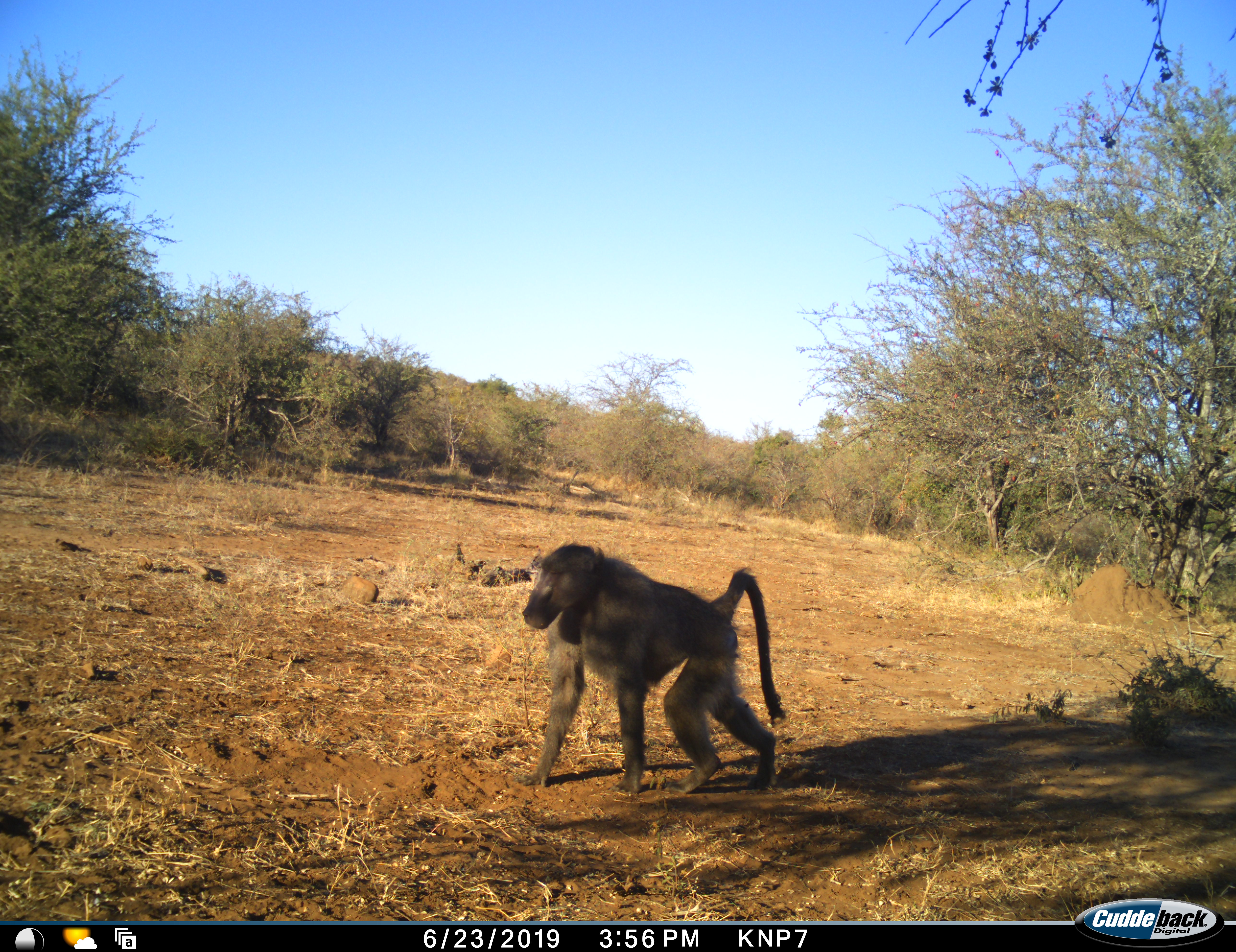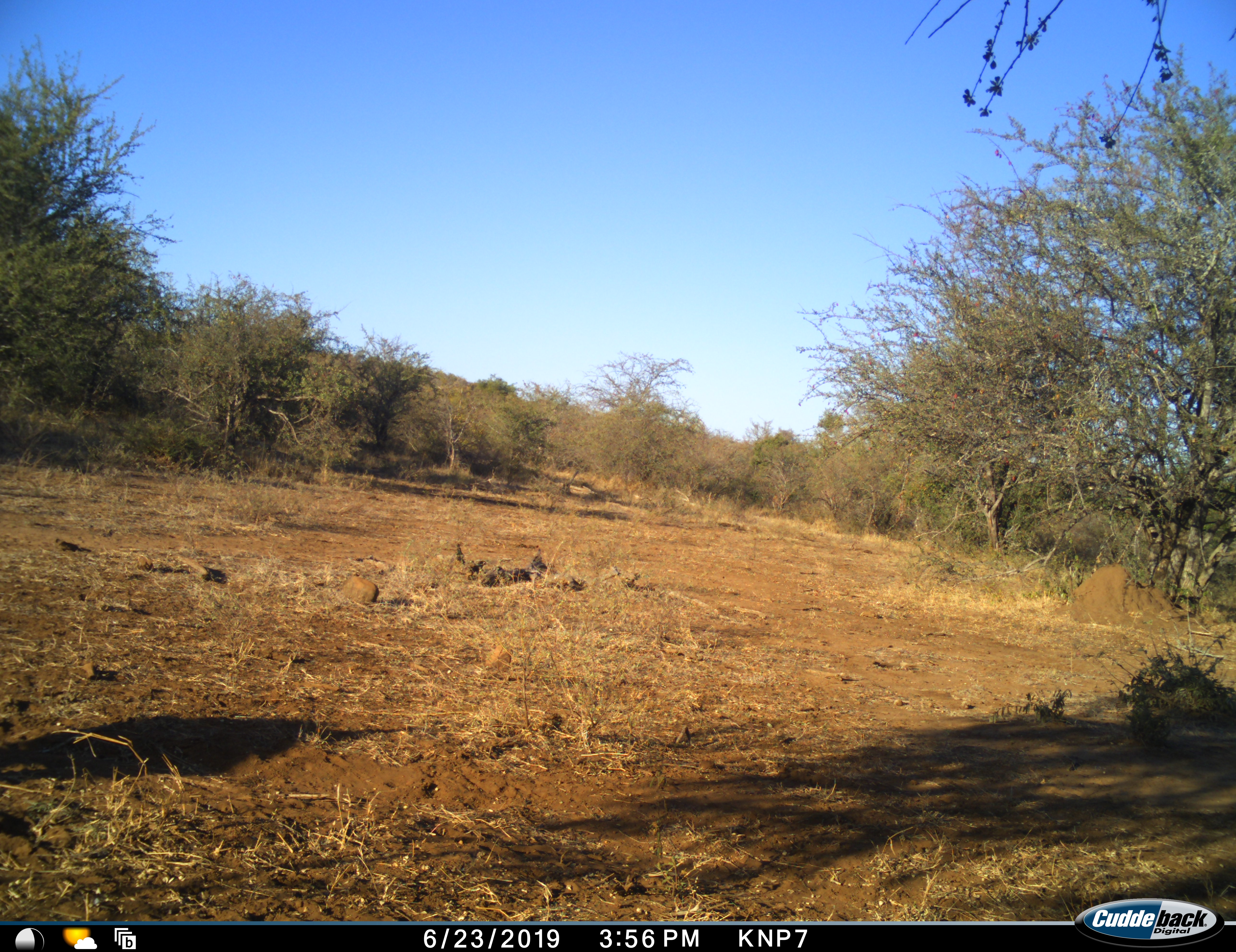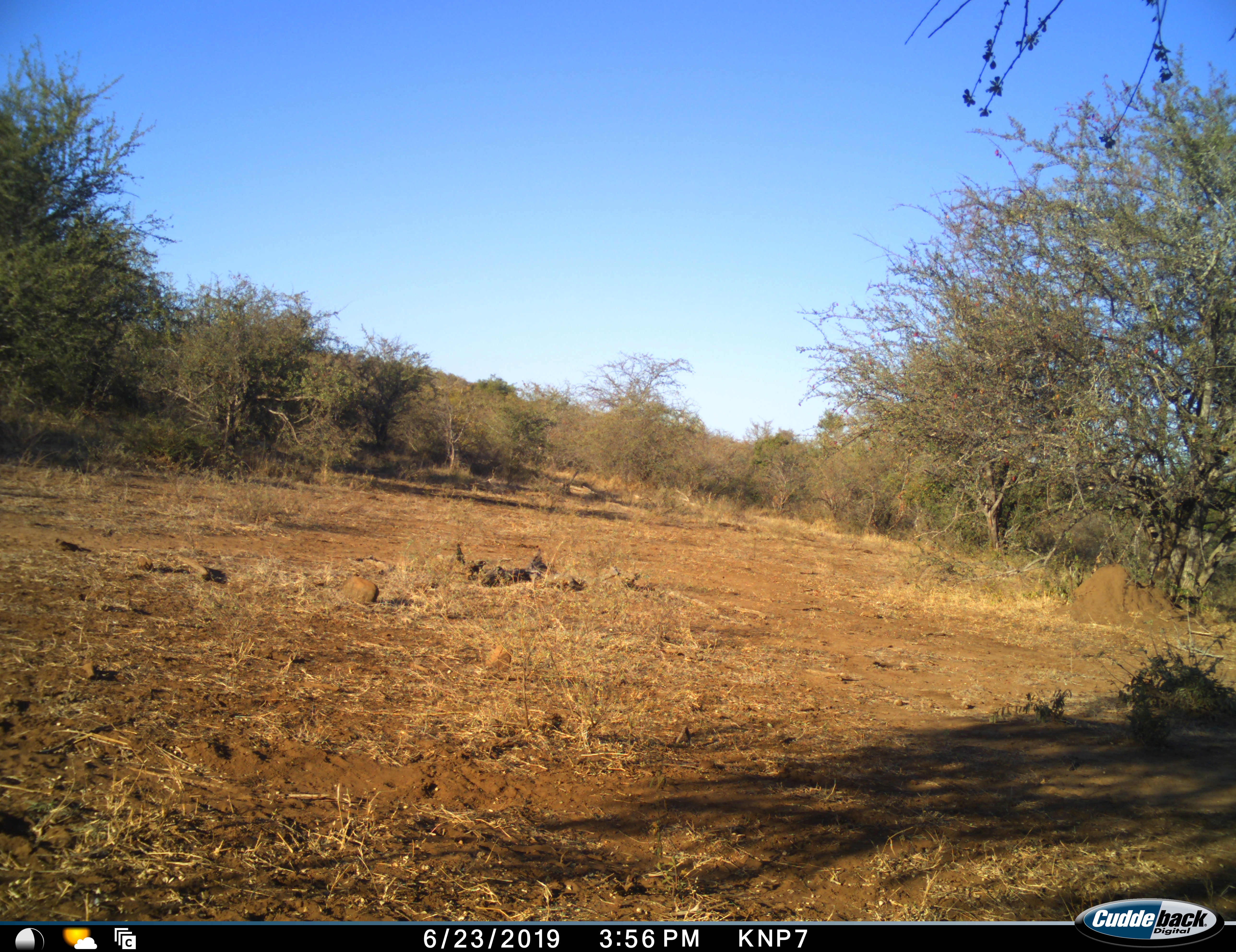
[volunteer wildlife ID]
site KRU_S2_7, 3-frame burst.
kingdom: Animalia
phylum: Chordata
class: Mammalia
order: Primates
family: Cercopithecidae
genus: Papio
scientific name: Papio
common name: baboon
Baboon (Papio), count 1. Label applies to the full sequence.